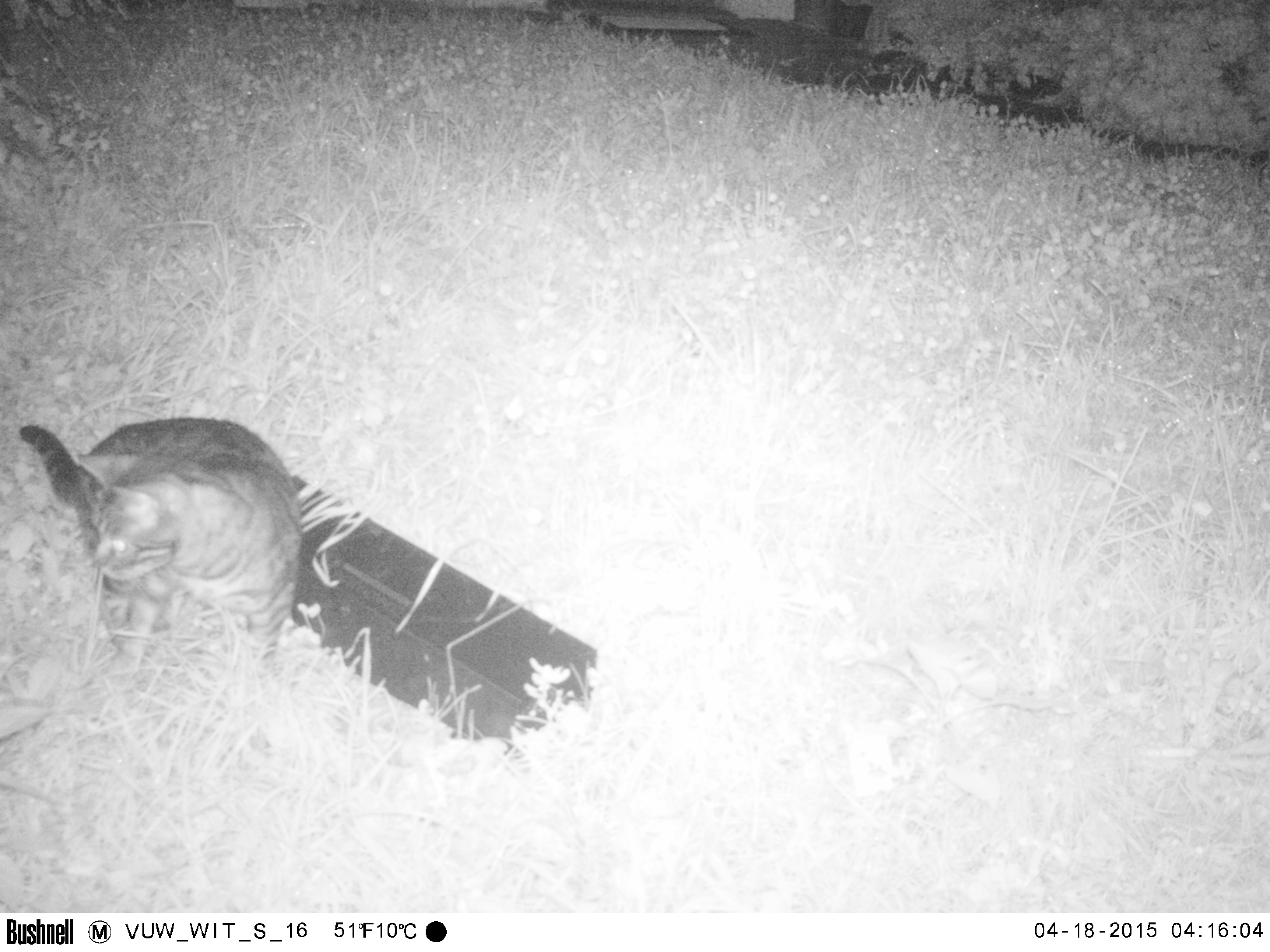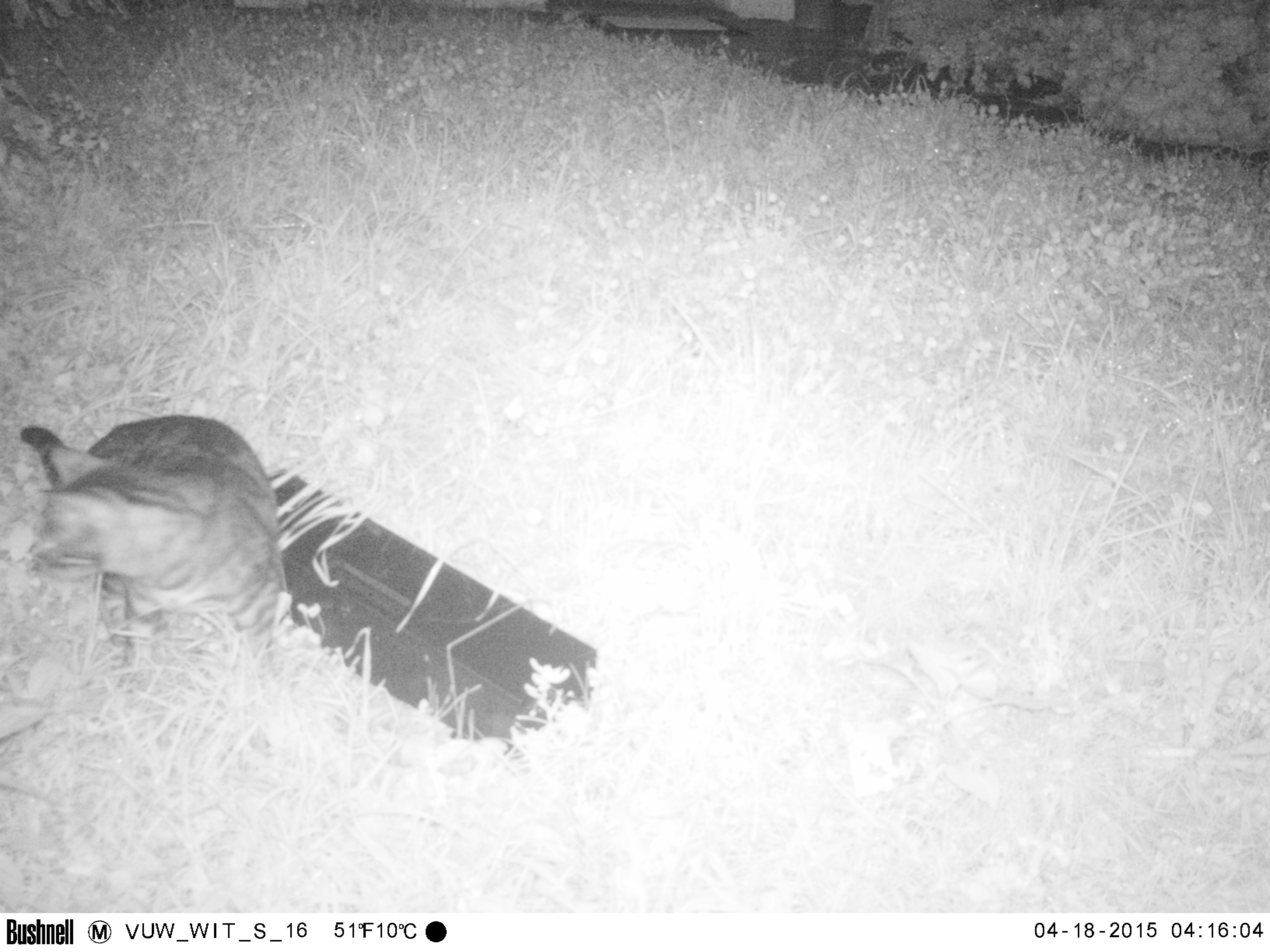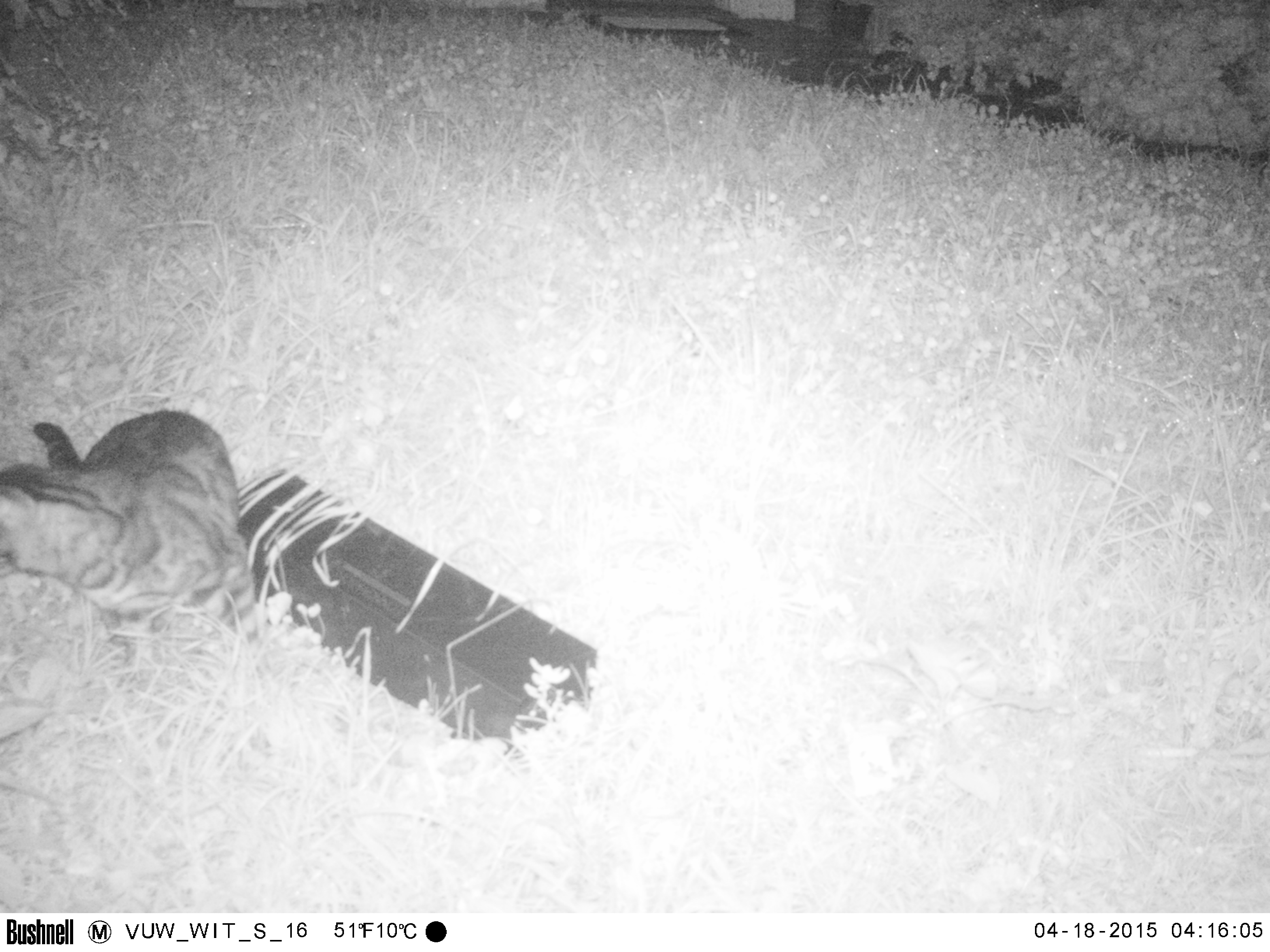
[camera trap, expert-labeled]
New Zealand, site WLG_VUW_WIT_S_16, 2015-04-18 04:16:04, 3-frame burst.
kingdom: Animalia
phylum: Chordata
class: Mammalia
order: Carnivora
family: Felidae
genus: Felis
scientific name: Felis catus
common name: domestic cat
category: cat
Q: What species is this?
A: Cat (domestic cat) (Felis catus).